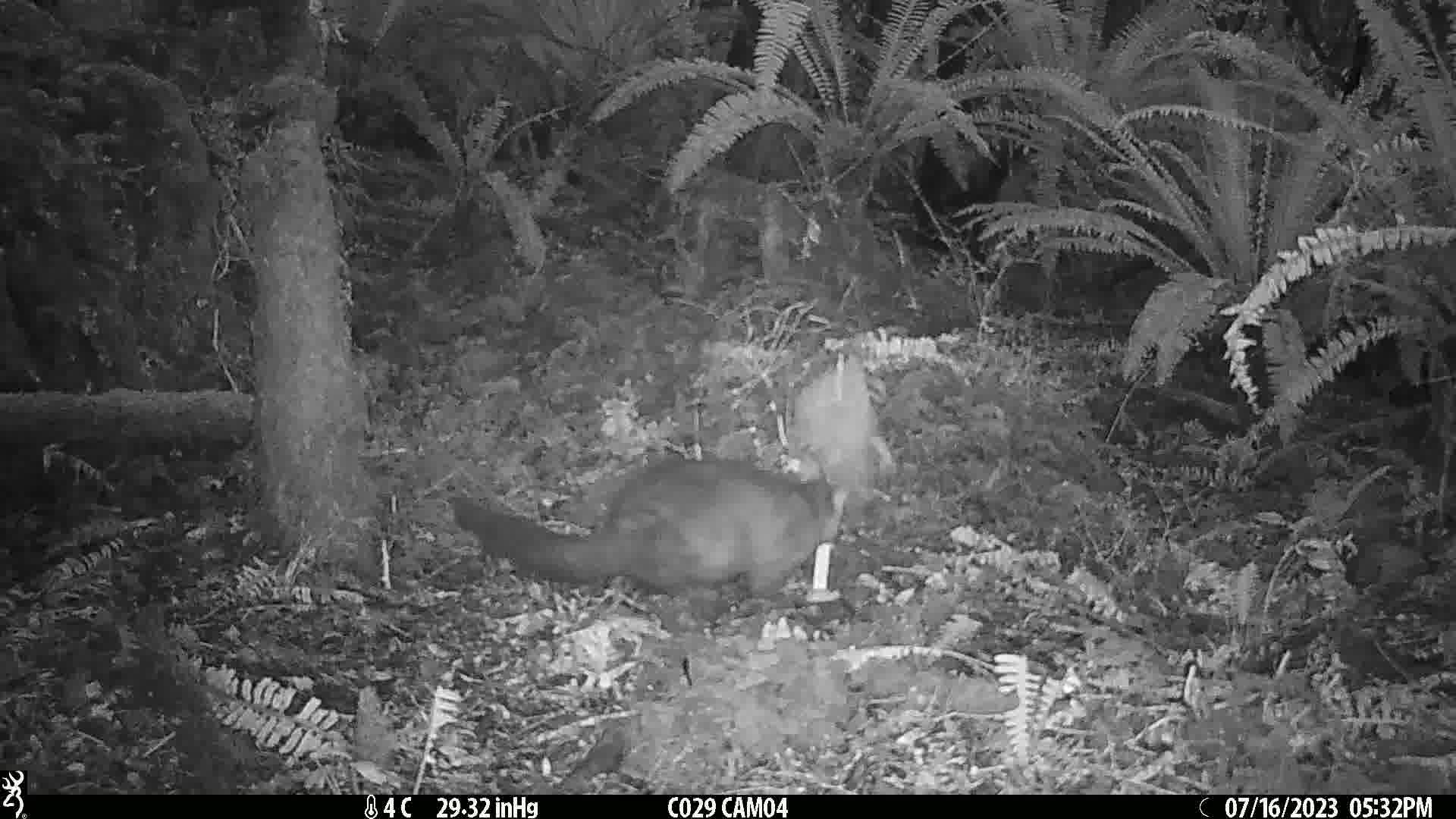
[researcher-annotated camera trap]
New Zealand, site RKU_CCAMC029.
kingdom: Animalia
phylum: Chordata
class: Mammalia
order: Diprotodontia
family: Phalangeridae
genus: Trichosurus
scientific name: Trichosurus vulpecula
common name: common brushtail possum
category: possum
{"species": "possum (common brushtail possum) (Trichosurus vulpecula)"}